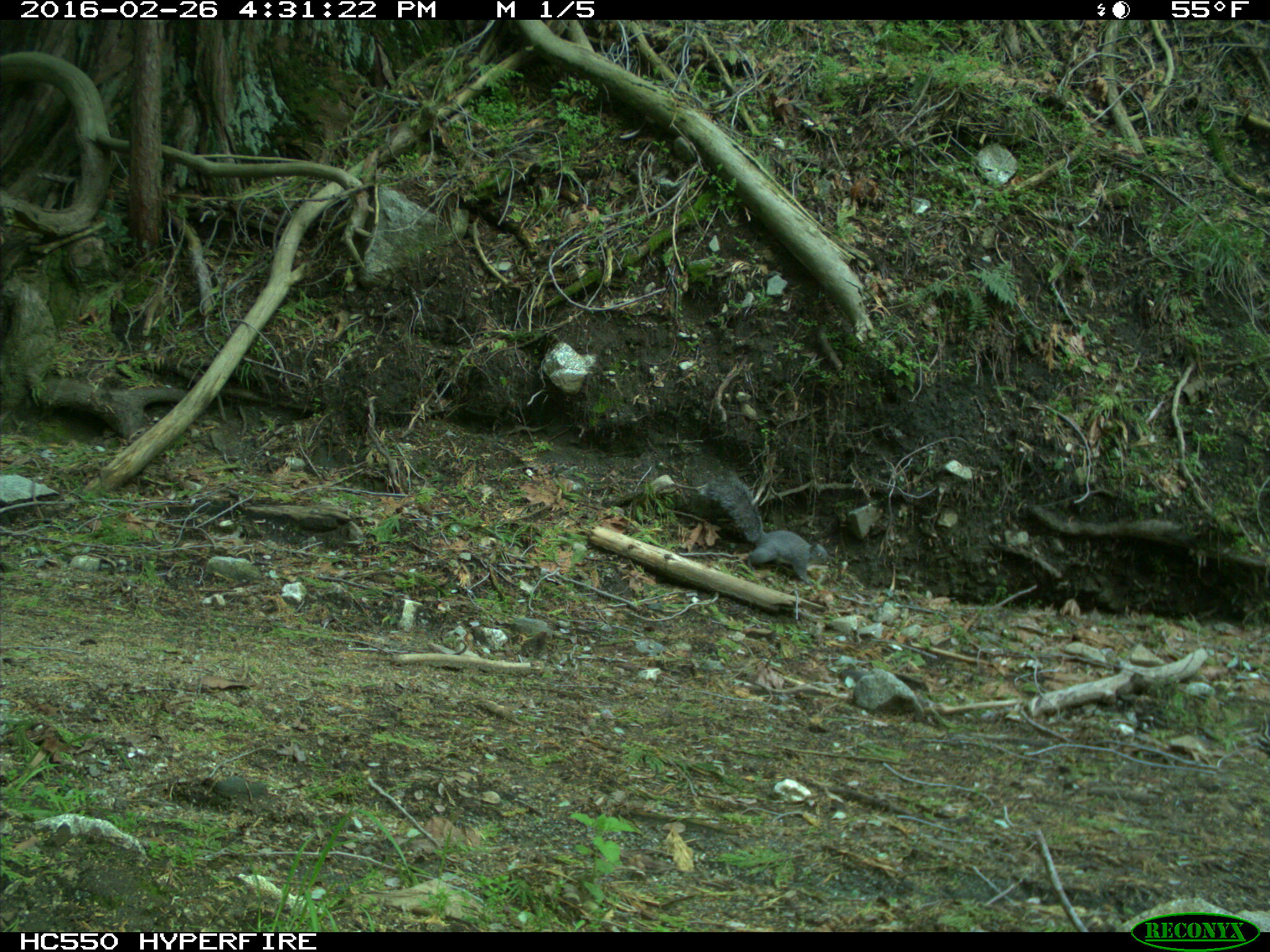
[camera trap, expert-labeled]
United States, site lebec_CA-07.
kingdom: Animalia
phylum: Chordata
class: Mammalia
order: Rodentia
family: Sciuridae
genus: Sciurus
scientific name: Sciurus carolinensis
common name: eastern gray squirrel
Sciurus carolinensis (eastern gray squirrel).